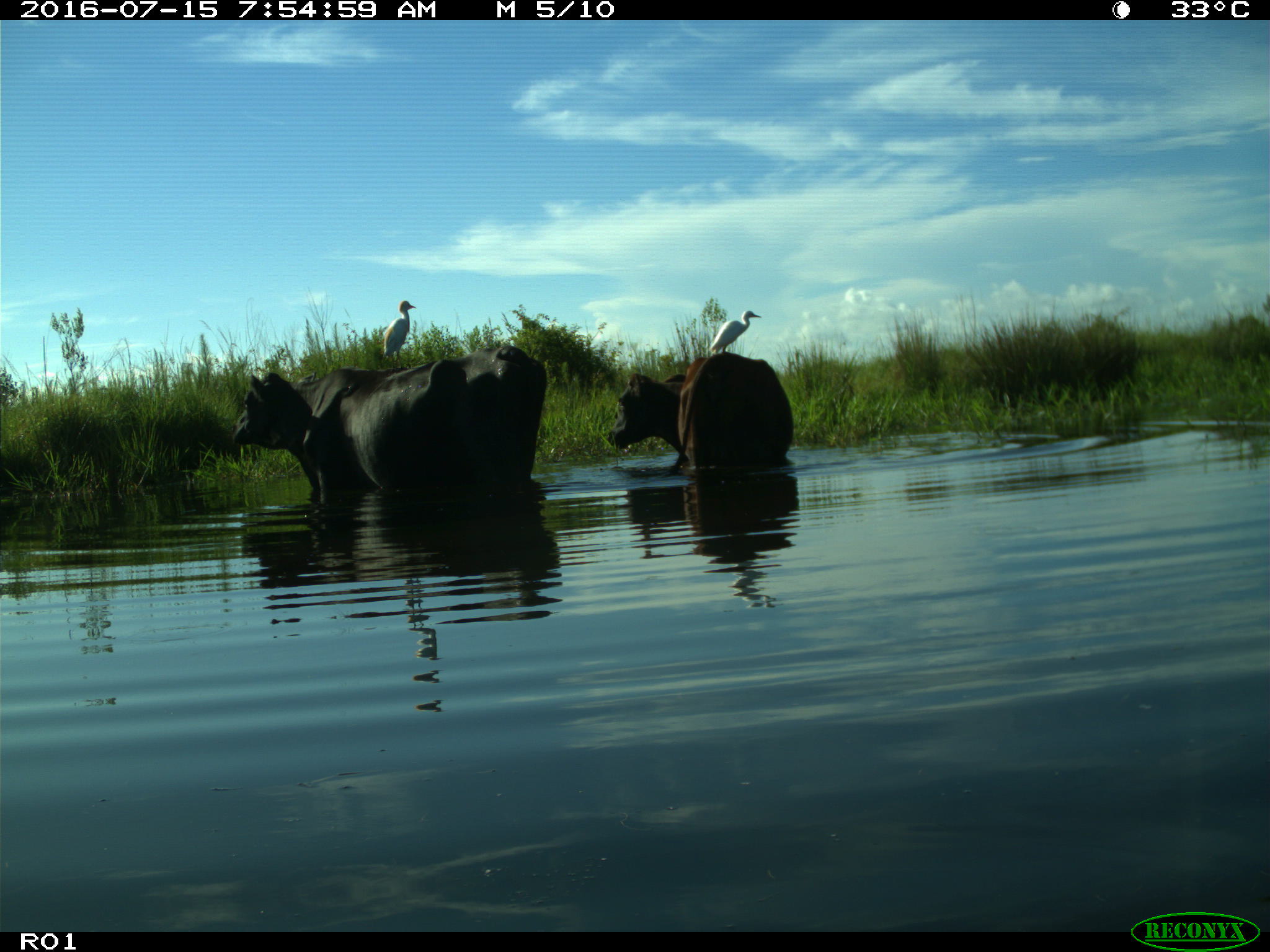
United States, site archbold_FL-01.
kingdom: Animalia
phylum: Chordata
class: Mammalia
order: Artiodactyla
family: Bovidae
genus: Bos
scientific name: Bos taurus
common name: domestic cow